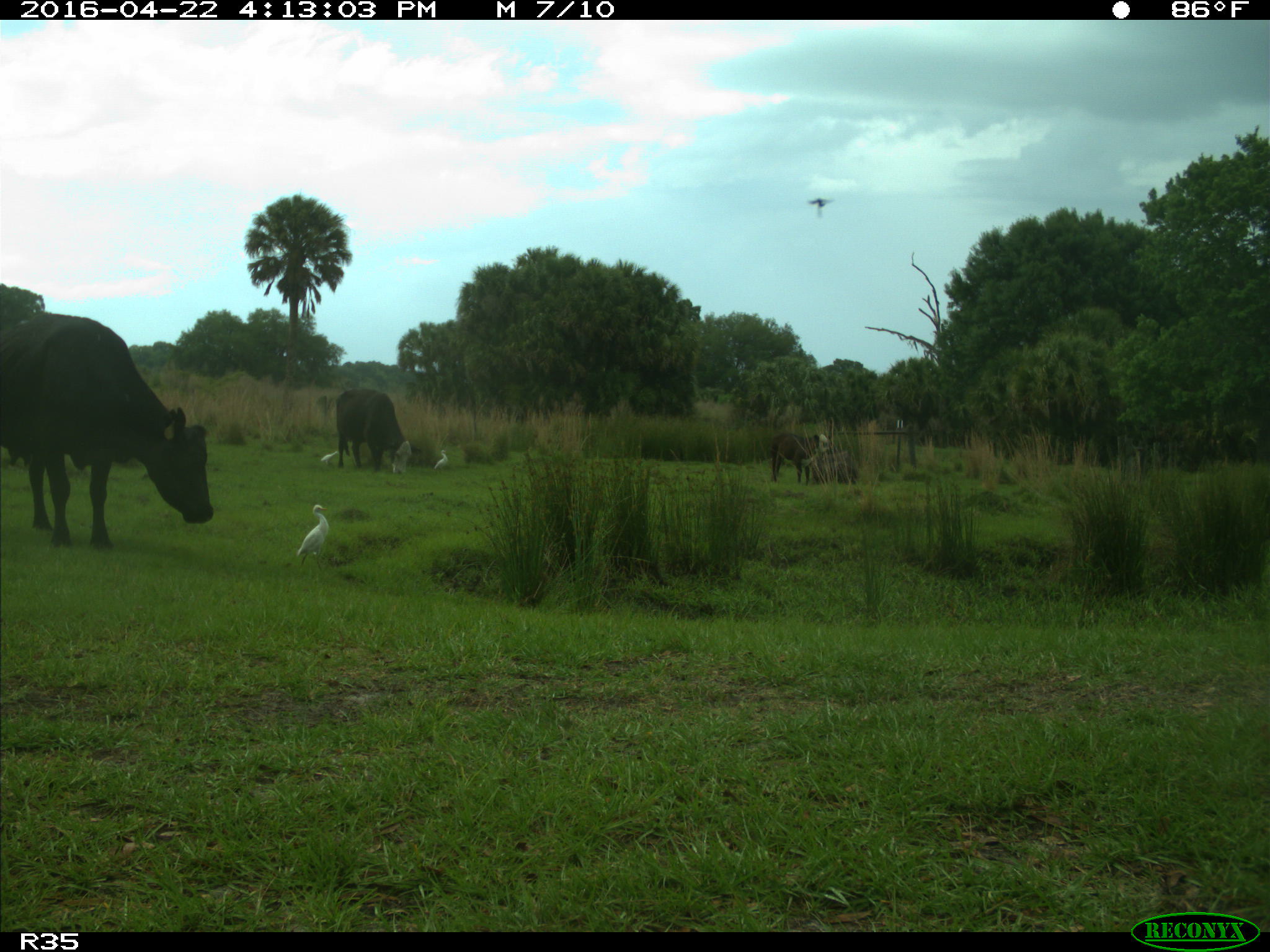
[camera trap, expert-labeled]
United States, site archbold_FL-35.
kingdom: Animalia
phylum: Chordata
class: Mammalia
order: Artiodactyla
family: Bovidae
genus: Bos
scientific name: Bos taurus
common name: domestic cow